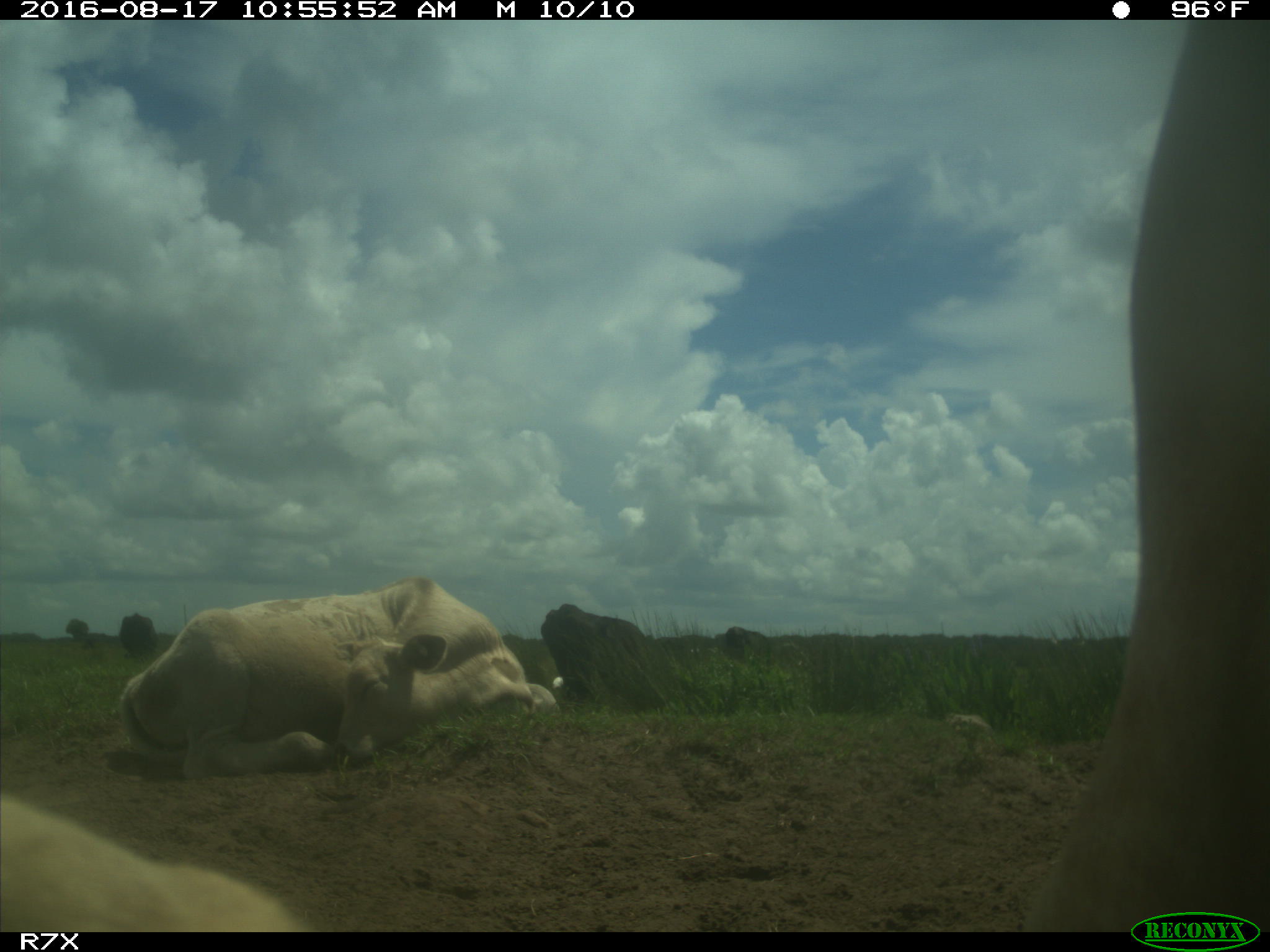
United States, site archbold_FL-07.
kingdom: Animalia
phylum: Chordata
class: Mammalia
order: Artiodactyla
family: Bovidae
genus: Bos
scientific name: Bos taurus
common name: domestic cow